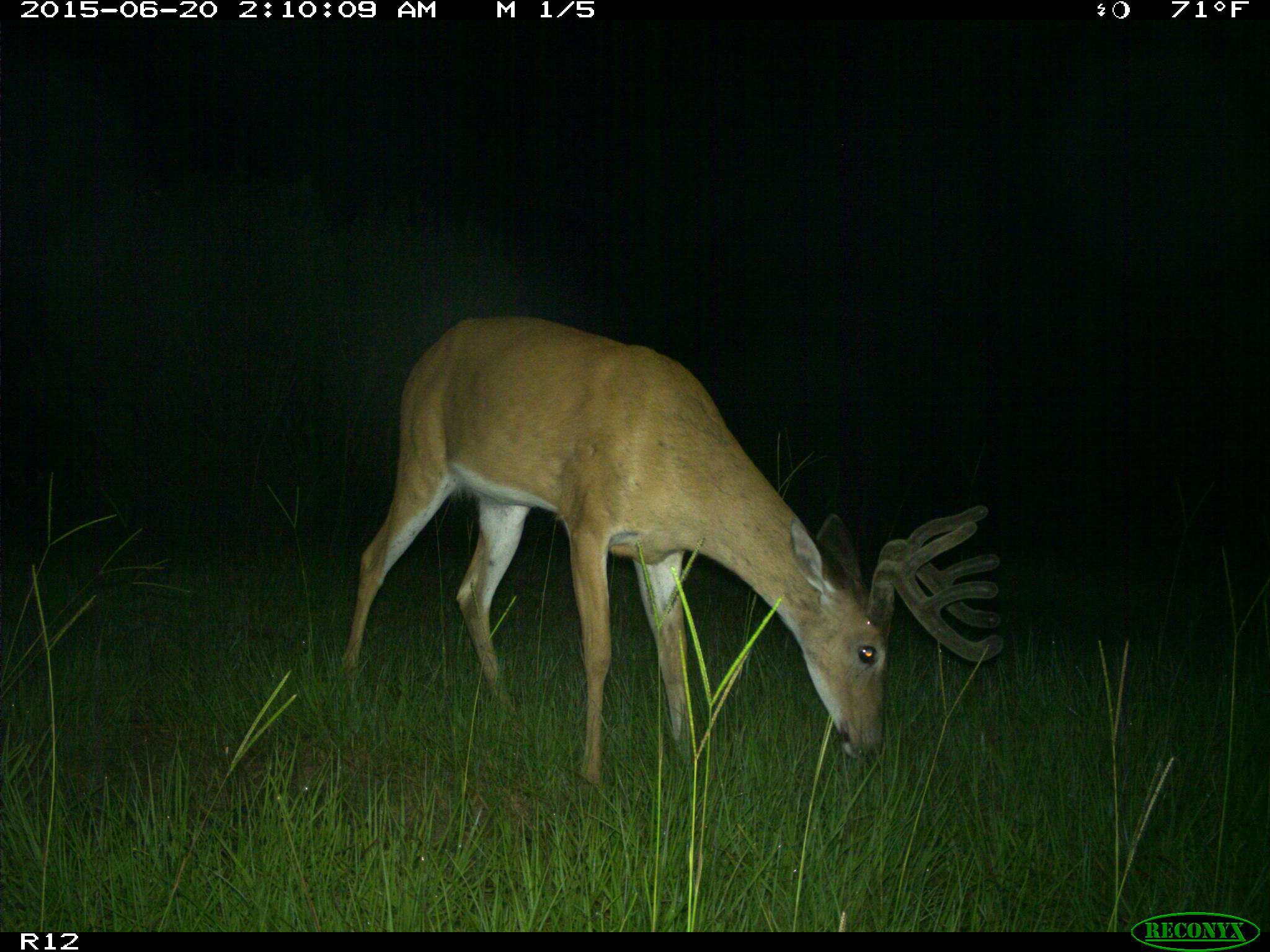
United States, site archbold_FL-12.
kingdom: Animalia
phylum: Chordata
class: Mammalia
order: Artiodactyla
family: Cervidae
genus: Odocoileus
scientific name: Odocoileus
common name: deer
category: unidentified deer